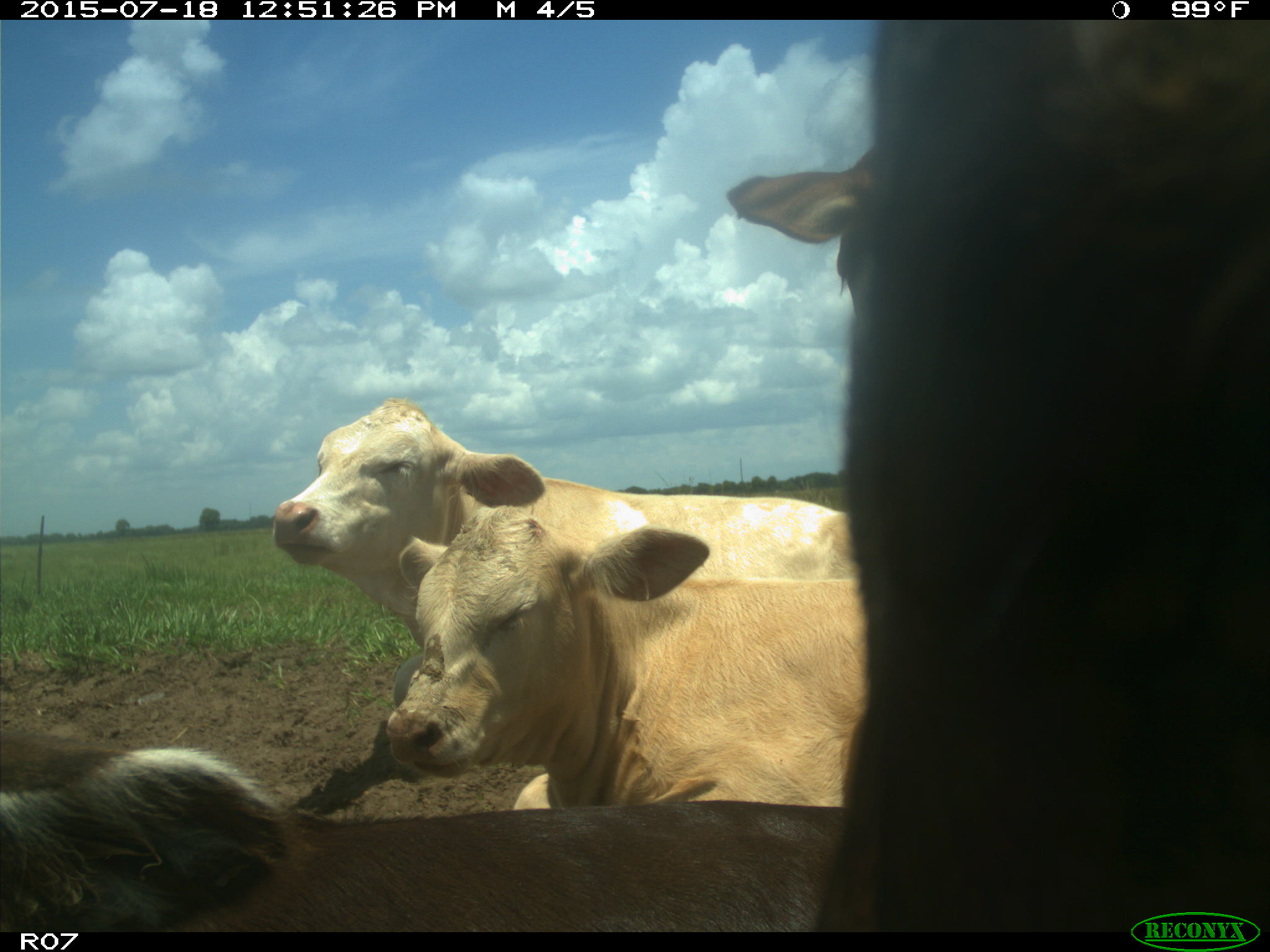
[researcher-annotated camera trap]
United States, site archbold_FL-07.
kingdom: Animalia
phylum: Chordata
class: Mammalia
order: Artiodactyla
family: Bovidae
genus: Bos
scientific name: Bos taurus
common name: domestic cow